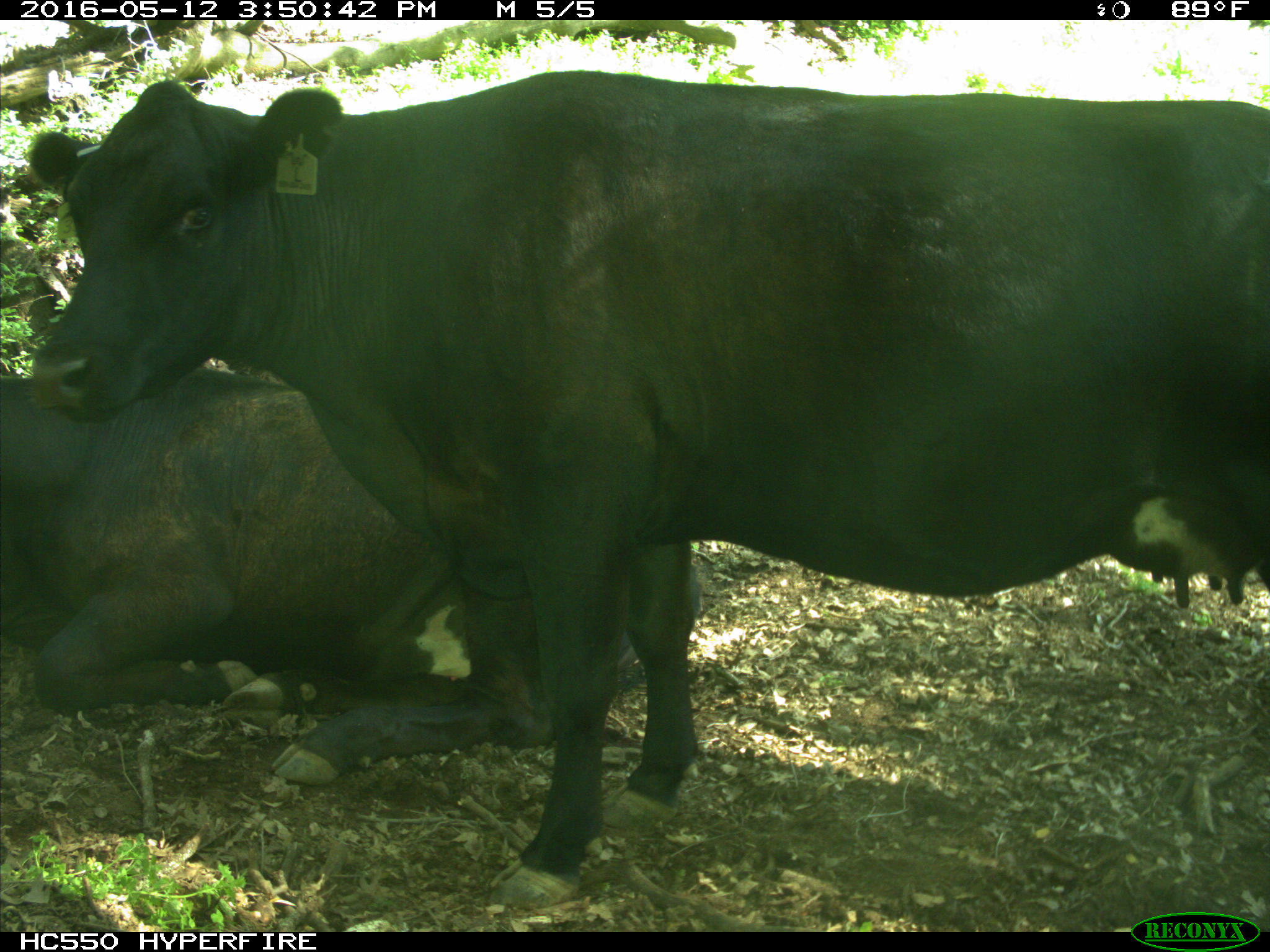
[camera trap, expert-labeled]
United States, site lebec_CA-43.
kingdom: Animalia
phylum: Chordata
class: Mammalia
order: Artiodactyla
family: Bovidae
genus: Bos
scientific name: Bos taurus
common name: domestic cow